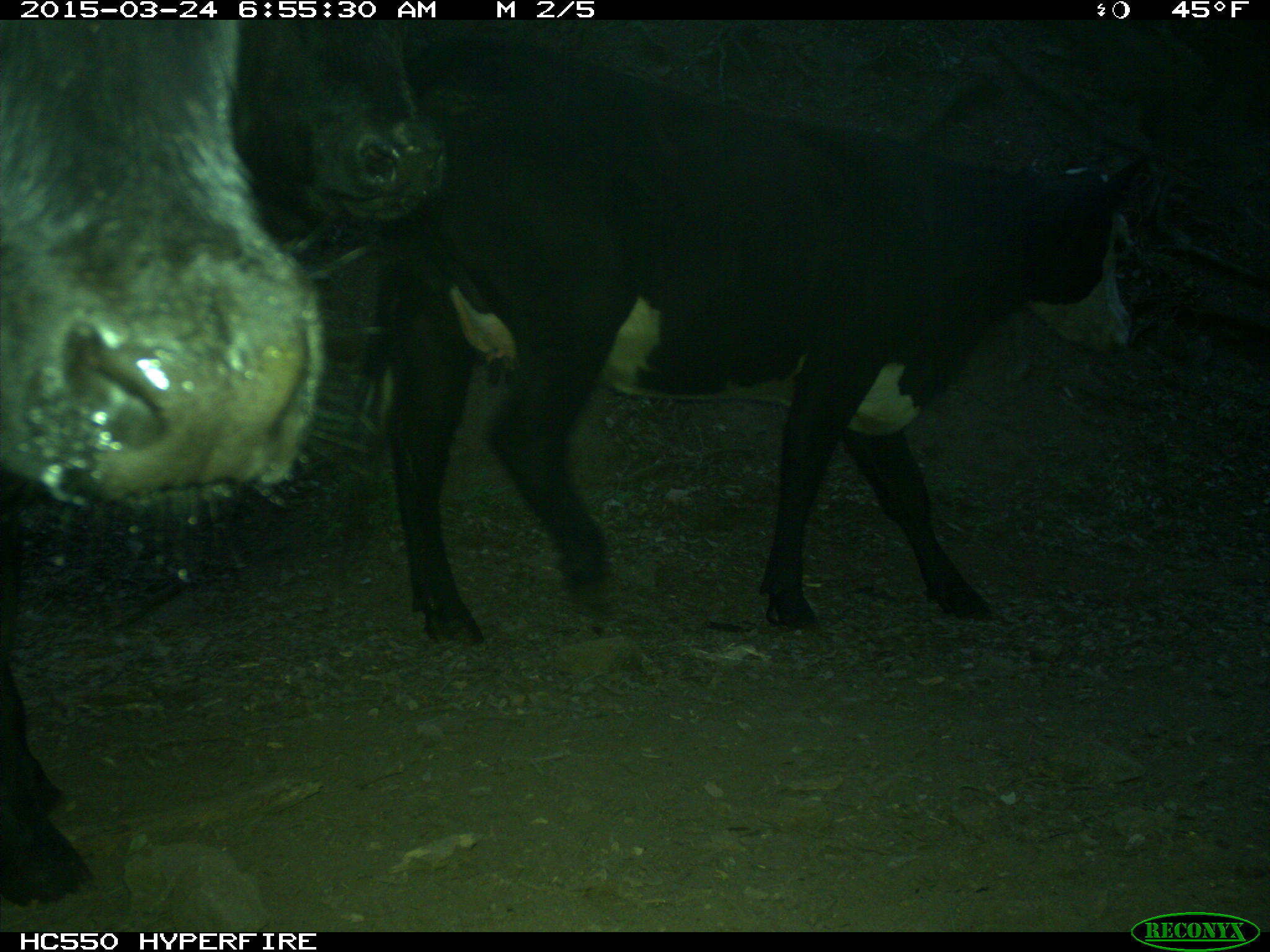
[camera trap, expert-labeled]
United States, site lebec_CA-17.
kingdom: Animalia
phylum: Chordata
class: Mammalia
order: Artiodactyla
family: Bovidae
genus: Bos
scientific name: Bos taurus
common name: domestic cow